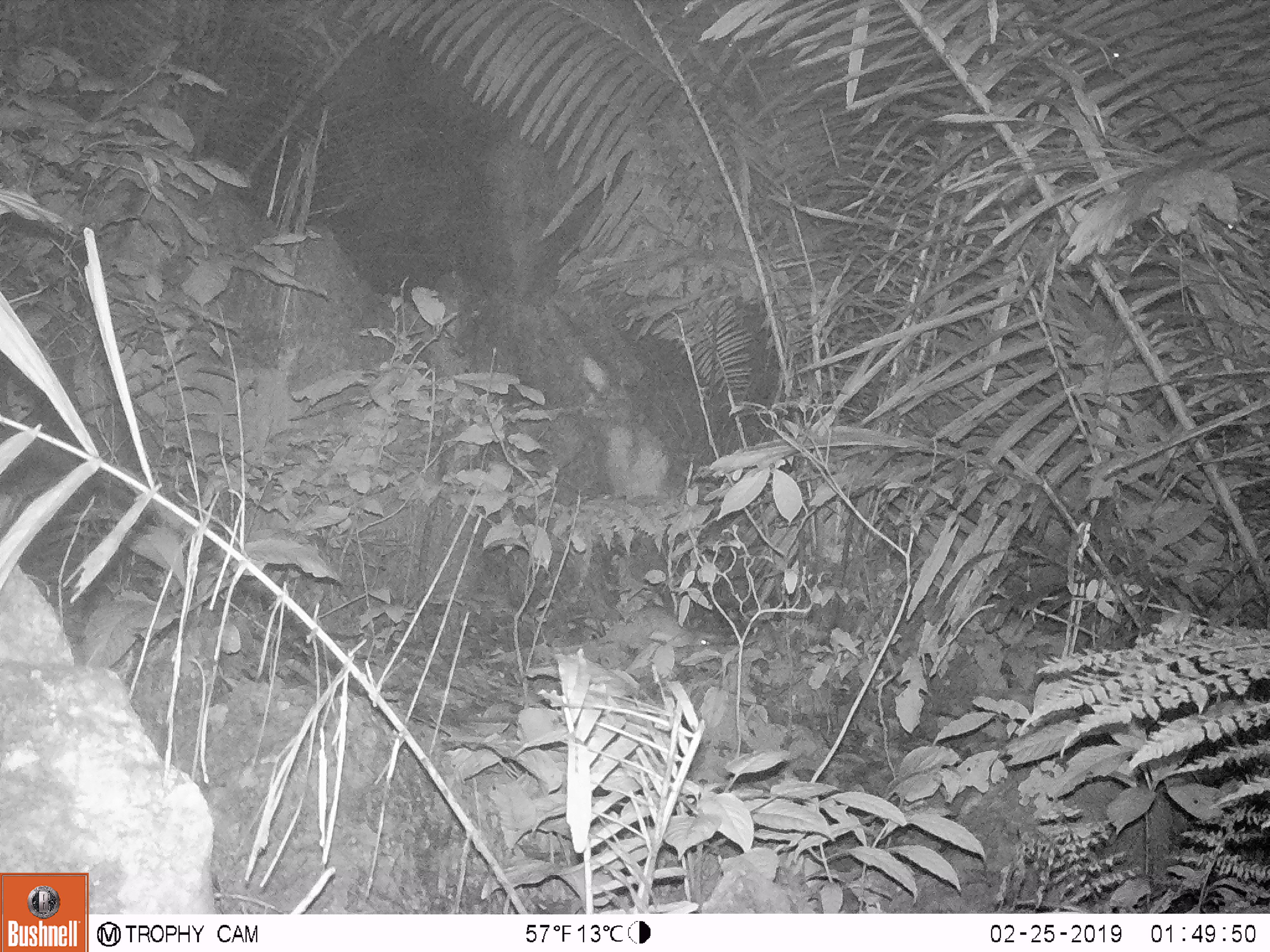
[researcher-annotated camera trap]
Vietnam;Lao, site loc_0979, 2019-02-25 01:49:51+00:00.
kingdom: Animalia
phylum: Chordata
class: Mammalia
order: Rodentia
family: Muridae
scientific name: Muridae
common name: old-world mice and rats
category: unidentified murid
Unidentified murid (old-world mice and rats) (Muridae). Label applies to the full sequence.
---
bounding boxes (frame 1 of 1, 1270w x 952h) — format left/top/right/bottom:
unidentified murid: 498/608/724/662